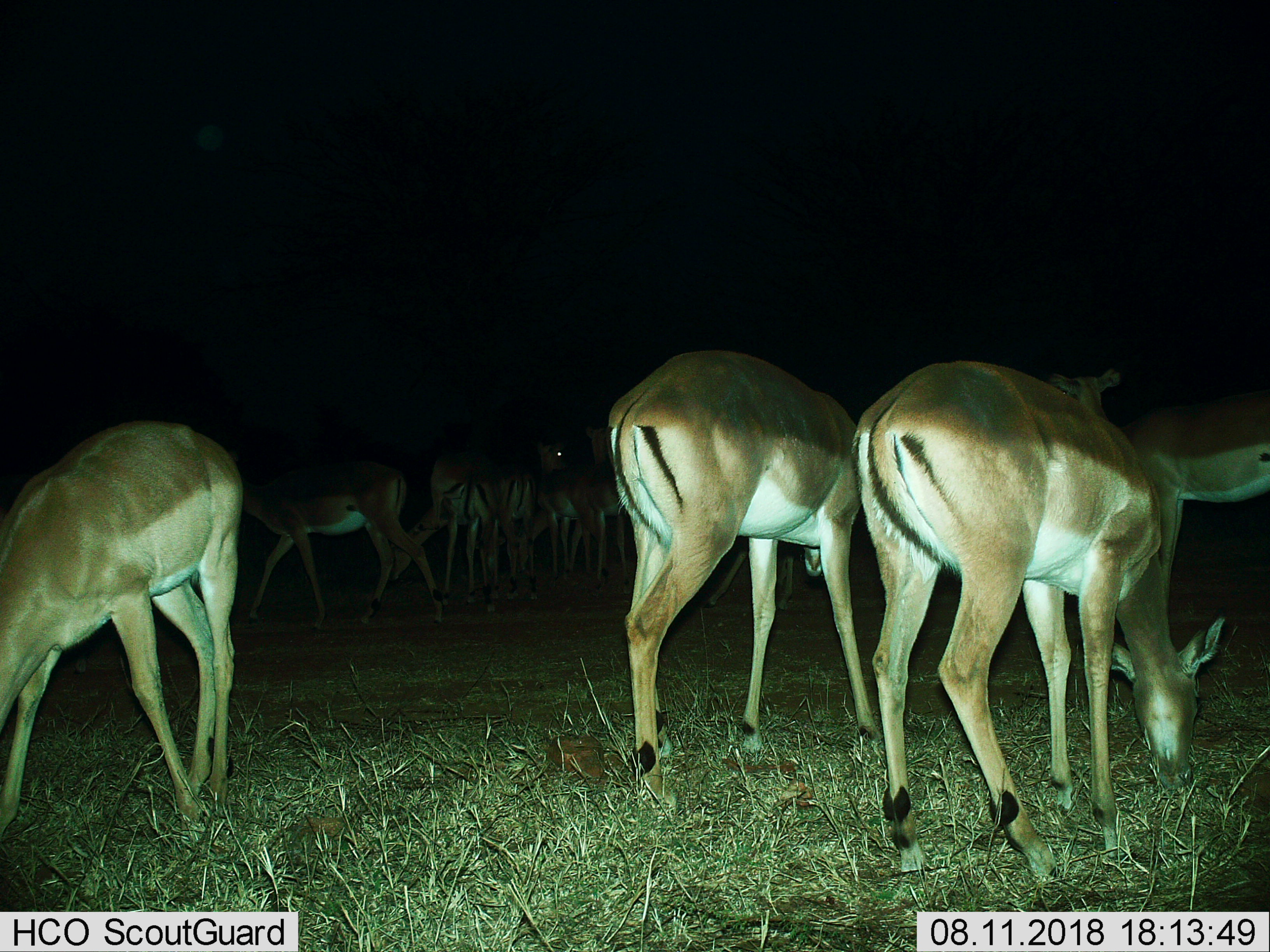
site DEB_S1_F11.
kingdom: Animalia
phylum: Chordata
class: Mammalia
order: Artiodactyla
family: Bovidae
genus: Aepyceros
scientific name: Aepyceros melampus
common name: impala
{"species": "impala (Aepyceros melampus)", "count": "11-50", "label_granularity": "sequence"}